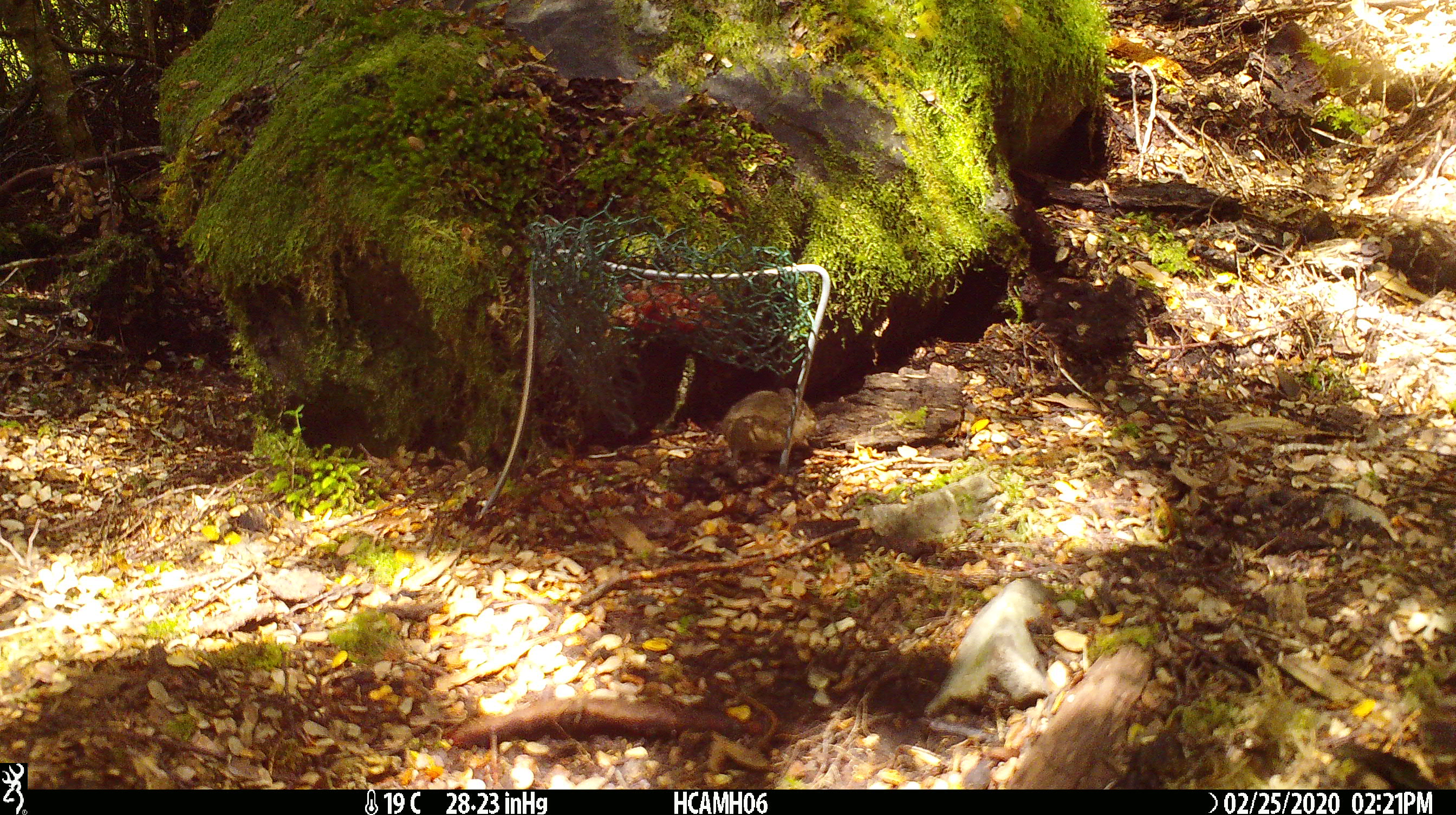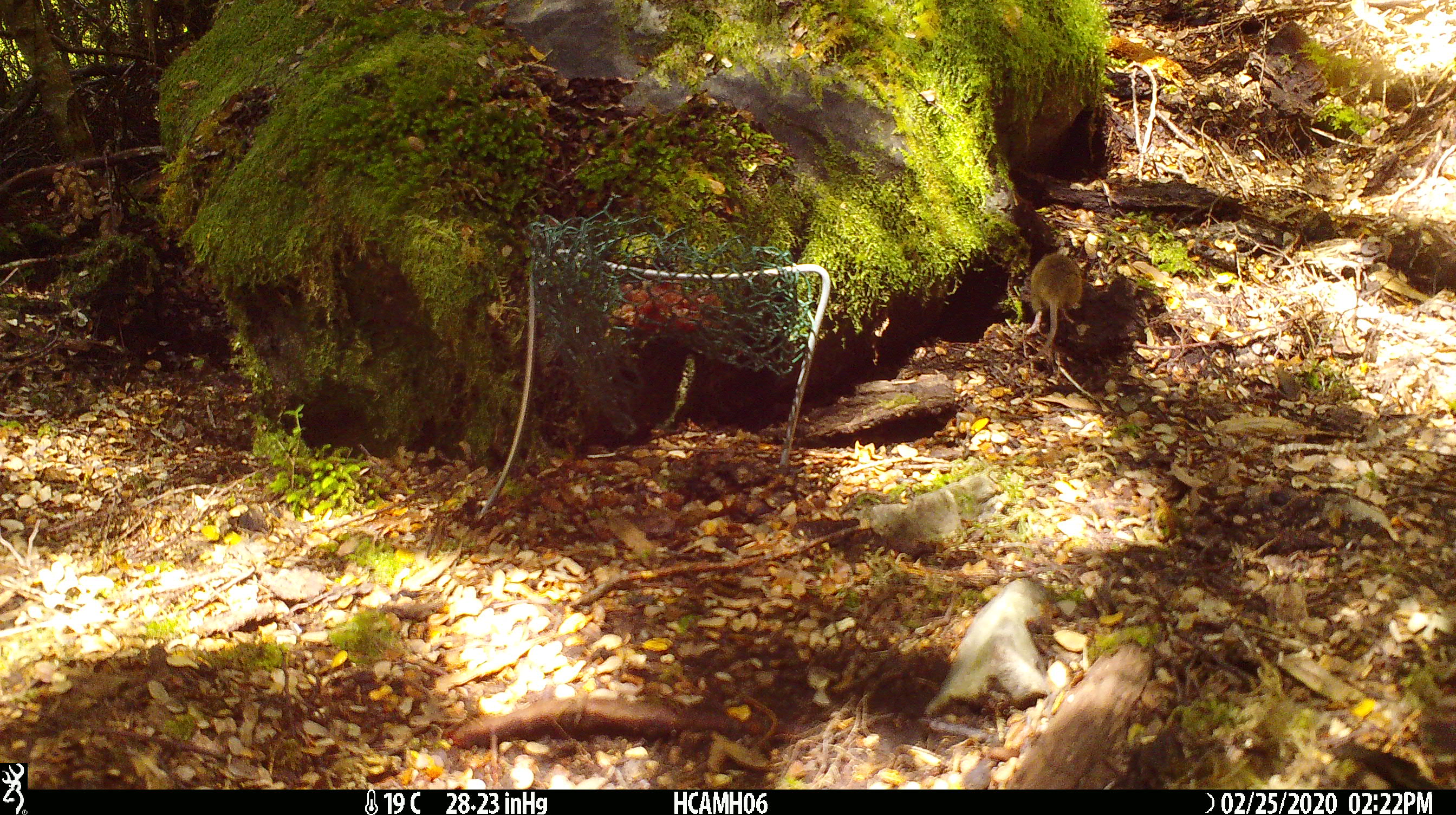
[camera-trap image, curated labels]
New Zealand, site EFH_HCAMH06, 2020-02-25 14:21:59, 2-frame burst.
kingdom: Animalia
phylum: Chordata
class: Mammalia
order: Rodentia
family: Muridae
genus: Mus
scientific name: Mus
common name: mouse